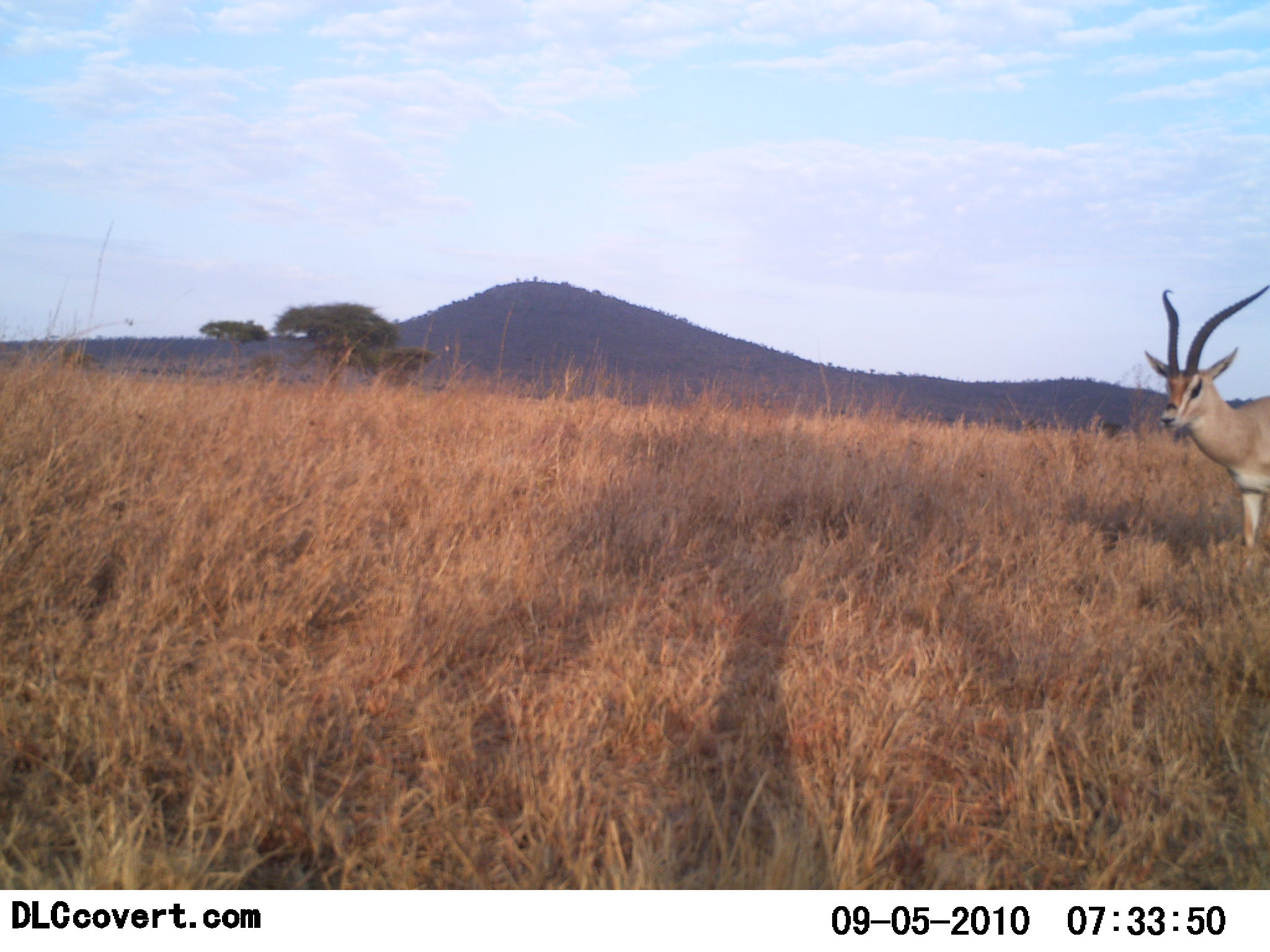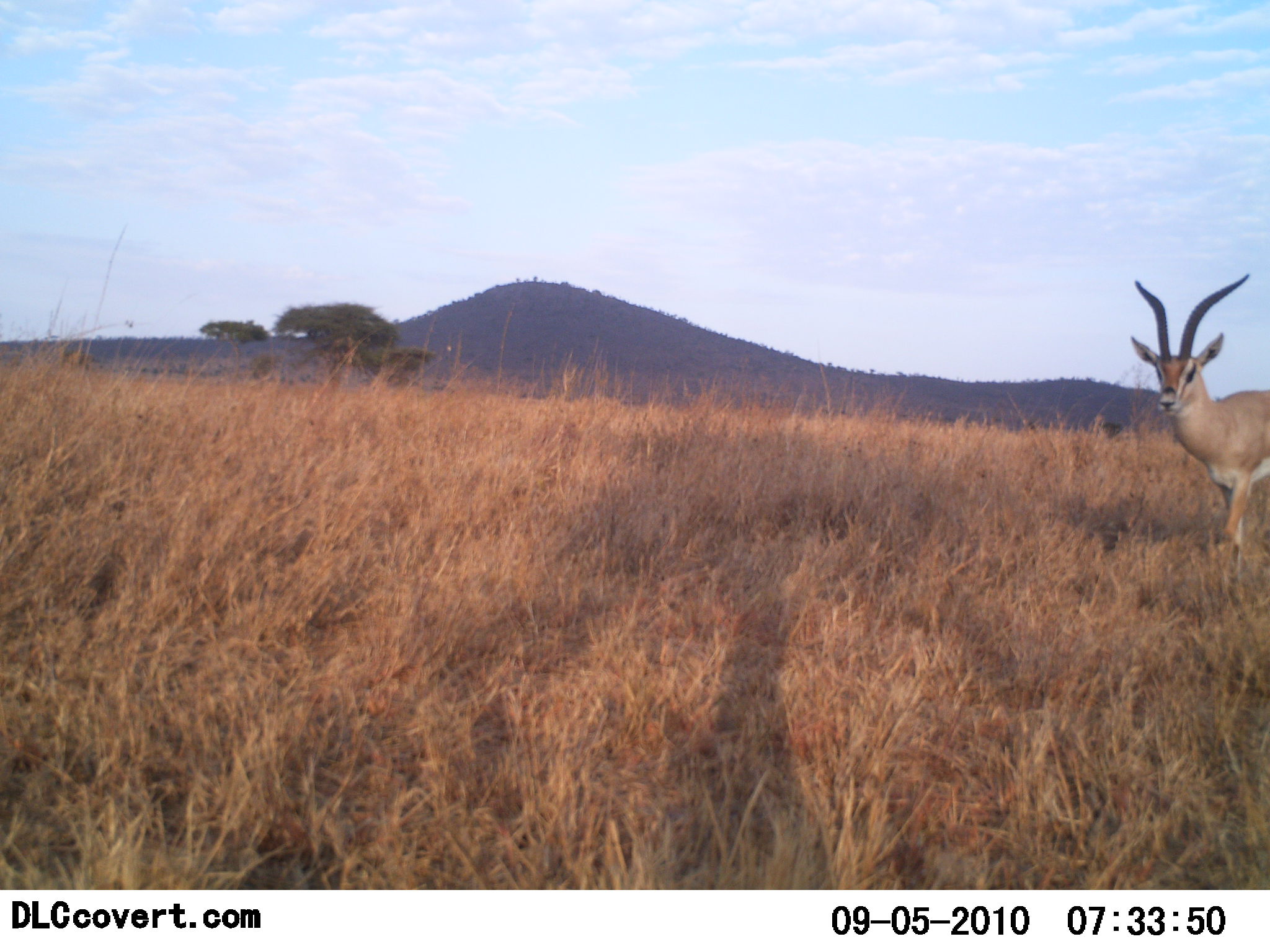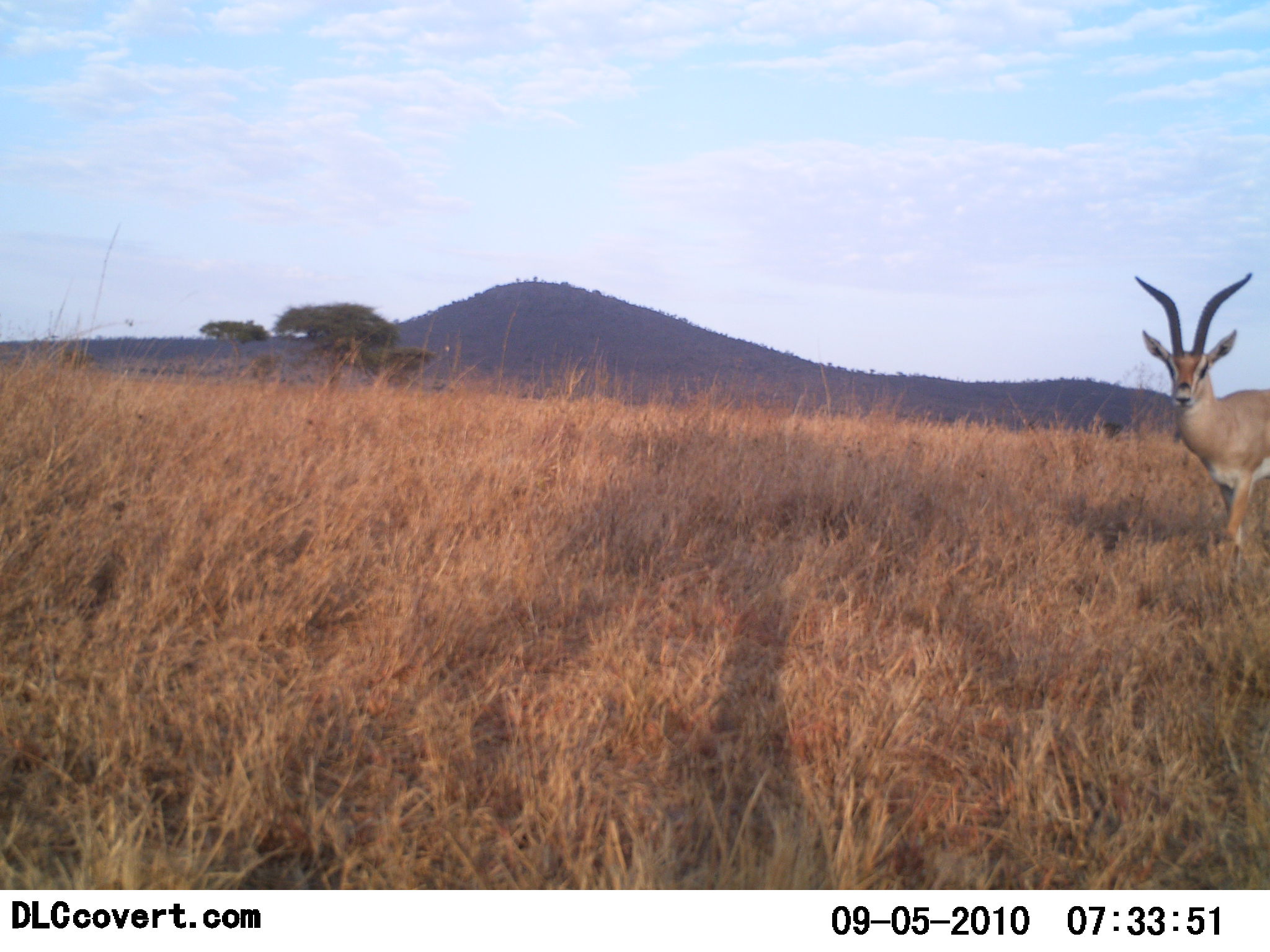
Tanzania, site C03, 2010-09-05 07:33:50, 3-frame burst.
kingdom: Animalia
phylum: Chordata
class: Mammalia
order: Artiodactyla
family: Bovidae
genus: Nanger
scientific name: Nanger granti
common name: grant's gazelle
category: gazellegrants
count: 1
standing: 92%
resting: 0%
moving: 8%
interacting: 0%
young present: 0%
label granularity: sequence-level